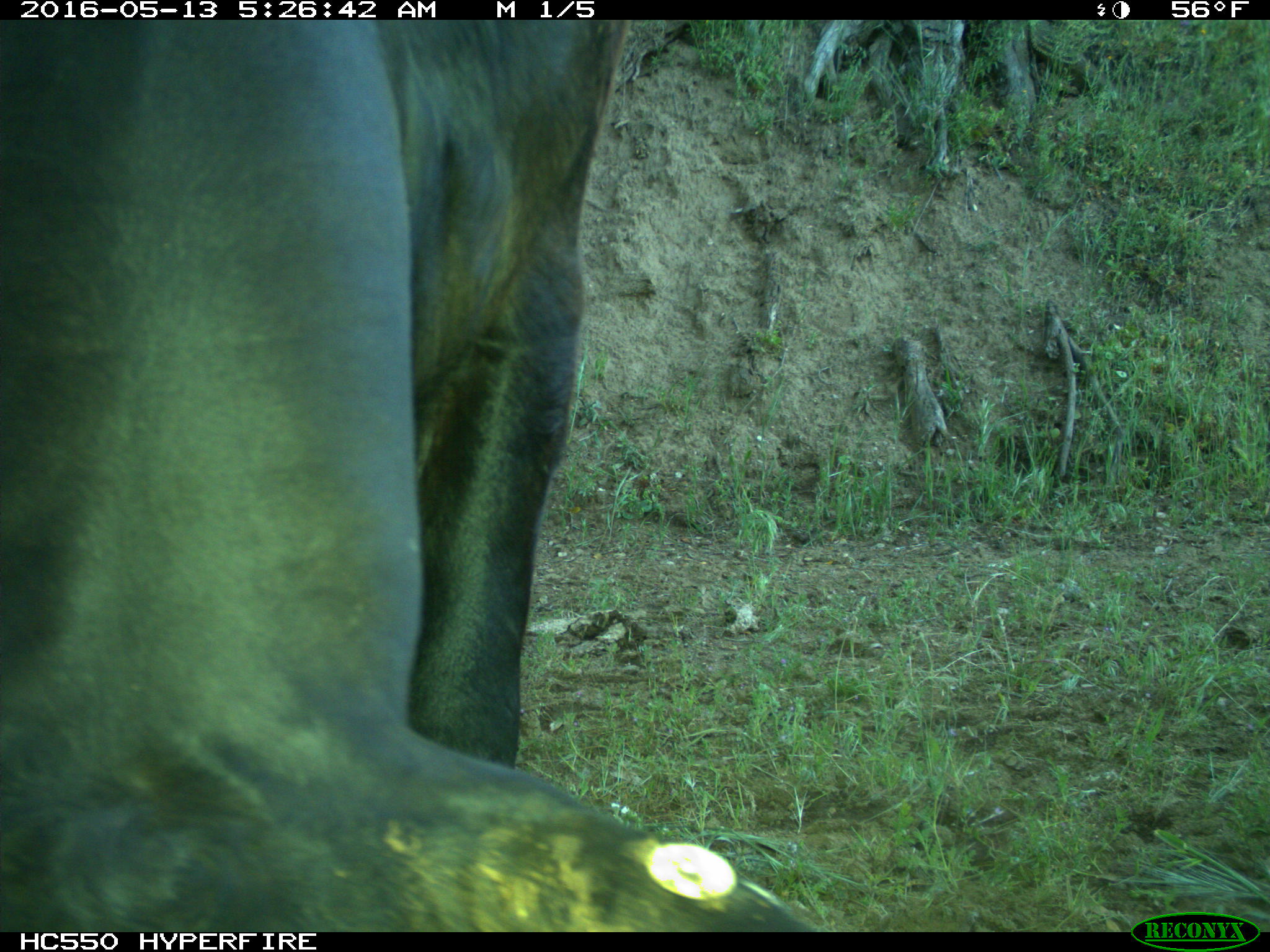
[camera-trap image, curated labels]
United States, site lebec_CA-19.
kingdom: Animalia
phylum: Chordata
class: Mammalia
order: Artiodactyla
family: Bovidae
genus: Bos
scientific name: Bos taurus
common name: domestic cow